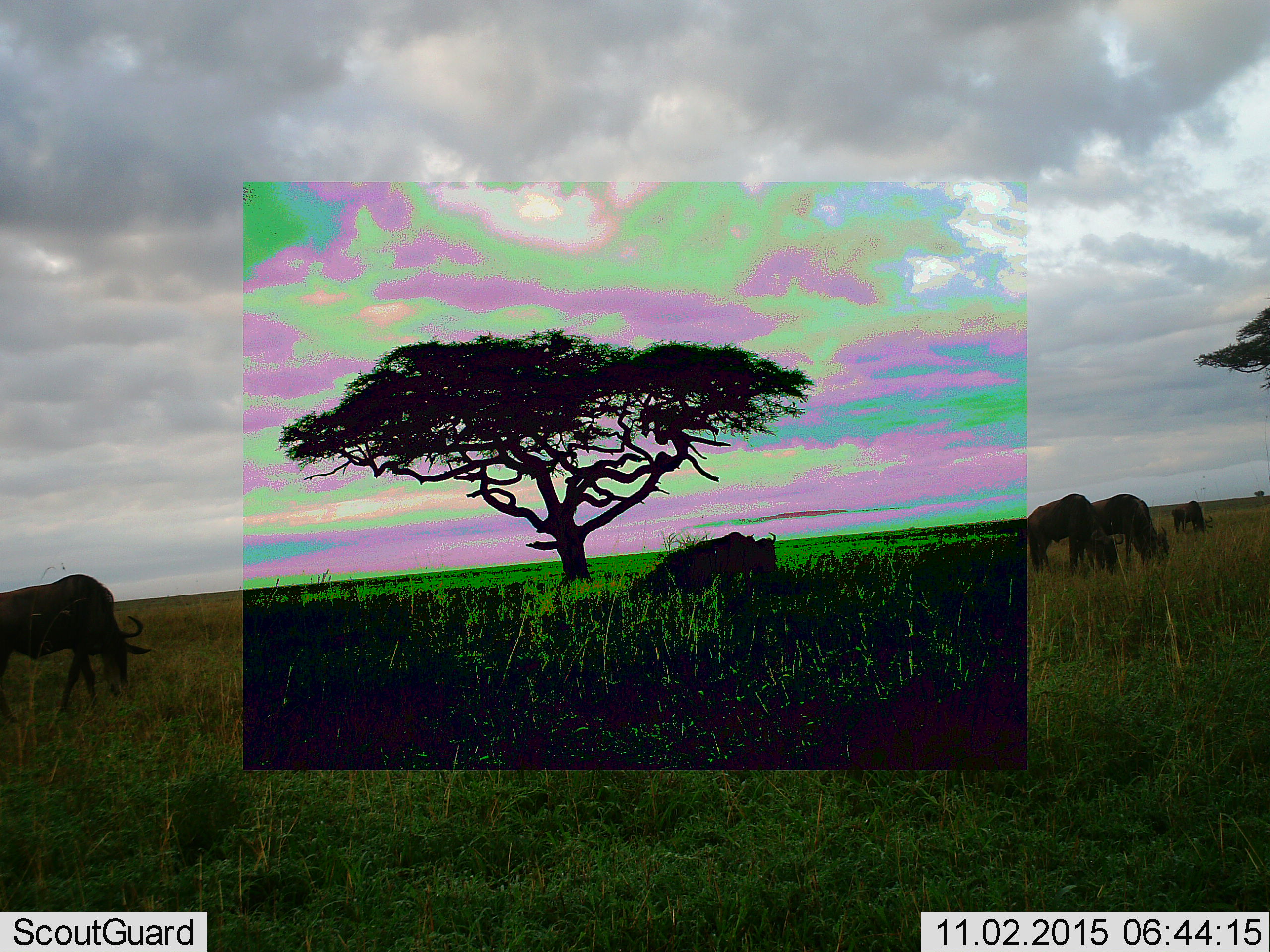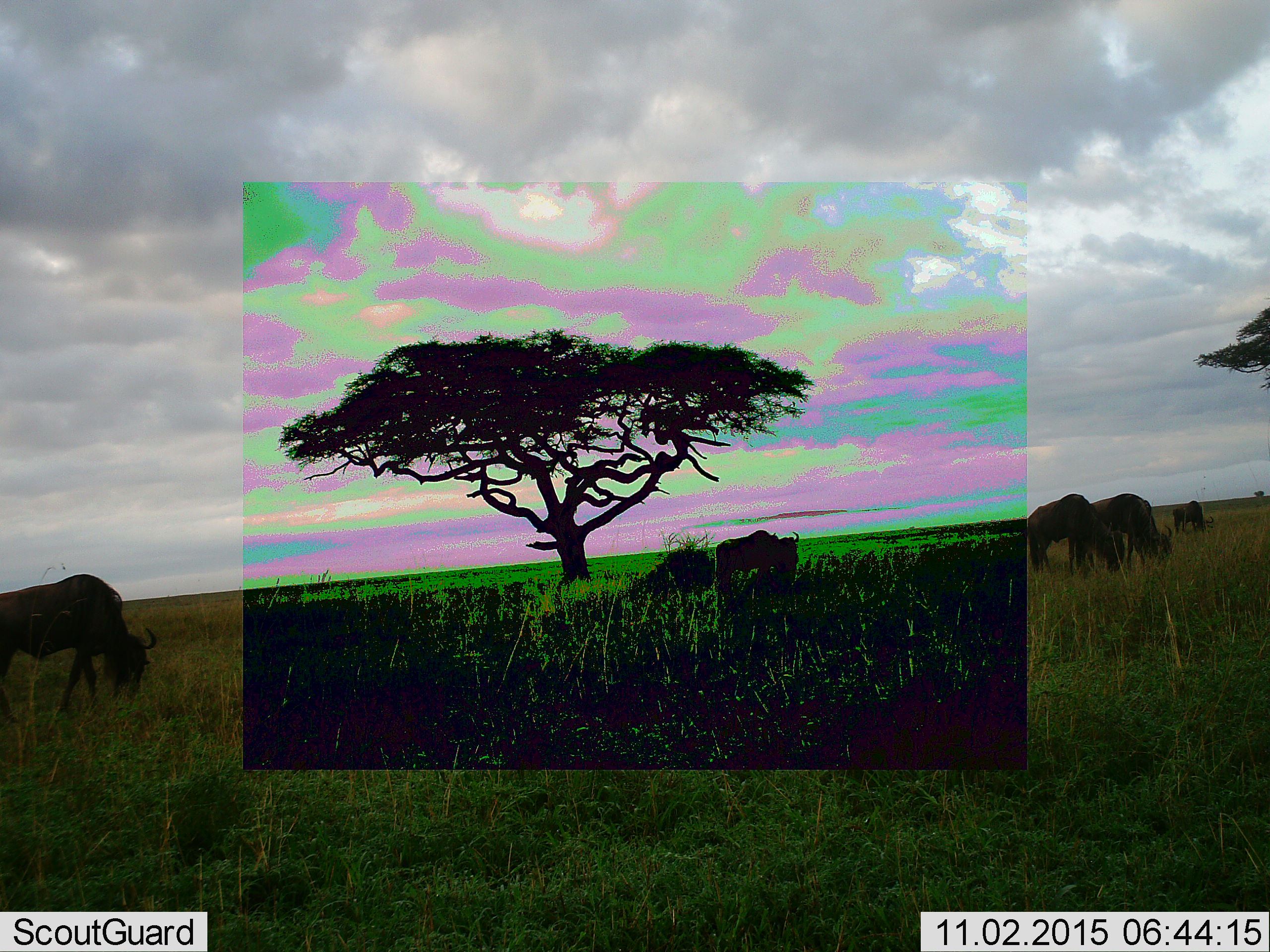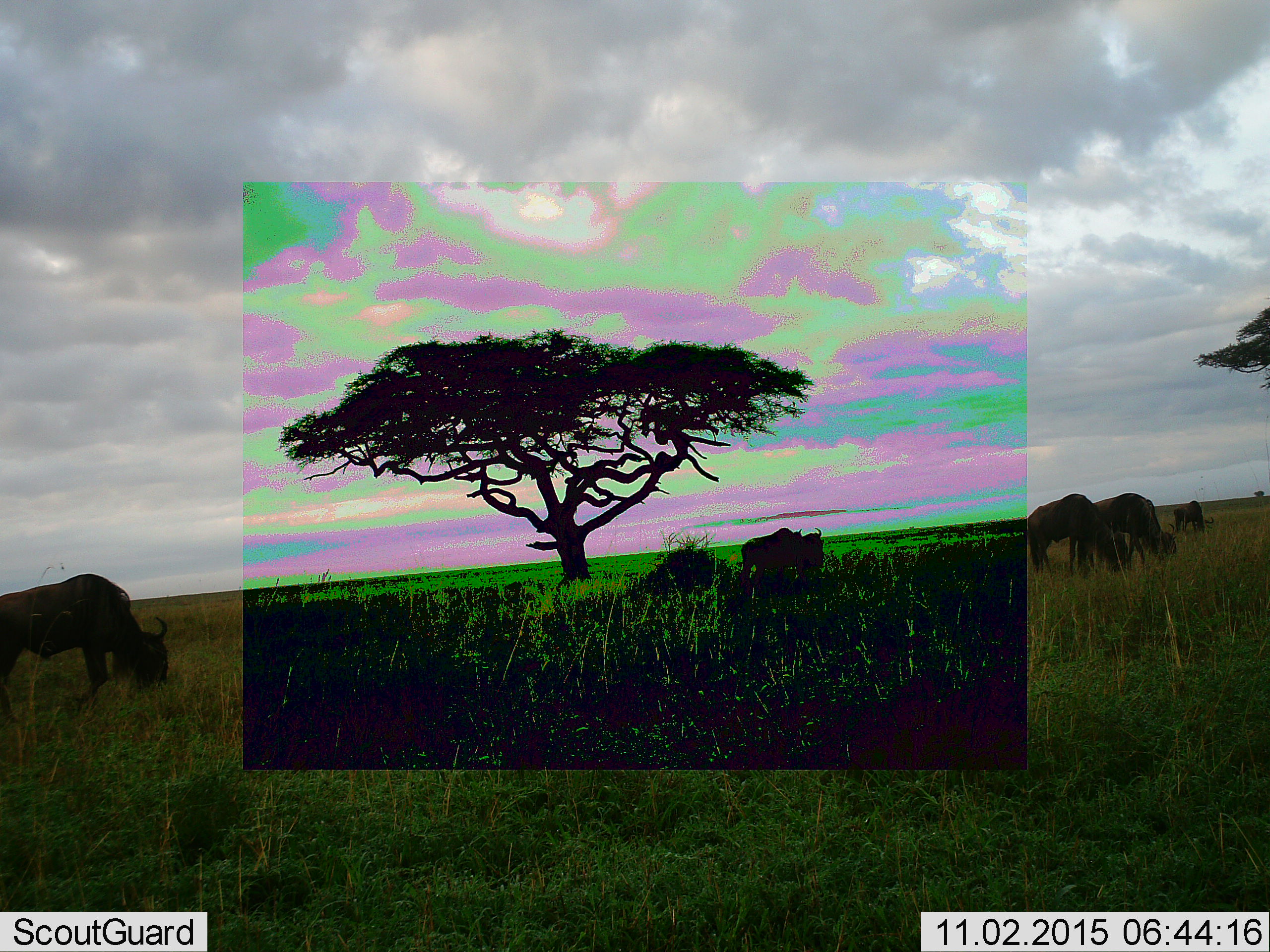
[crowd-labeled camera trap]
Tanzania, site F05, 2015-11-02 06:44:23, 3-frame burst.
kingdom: Animalia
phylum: Chordata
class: Mammalia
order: Artiodactyla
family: Bovidae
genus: Connochaetes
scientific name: Connochaetes taurinus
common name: blue wildebeest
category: wildebeest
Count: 5.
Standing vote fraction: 26%.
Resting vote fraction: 0%.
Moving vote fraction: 53%.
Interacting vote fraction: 0%.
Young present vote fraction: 0%.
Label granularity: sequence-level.